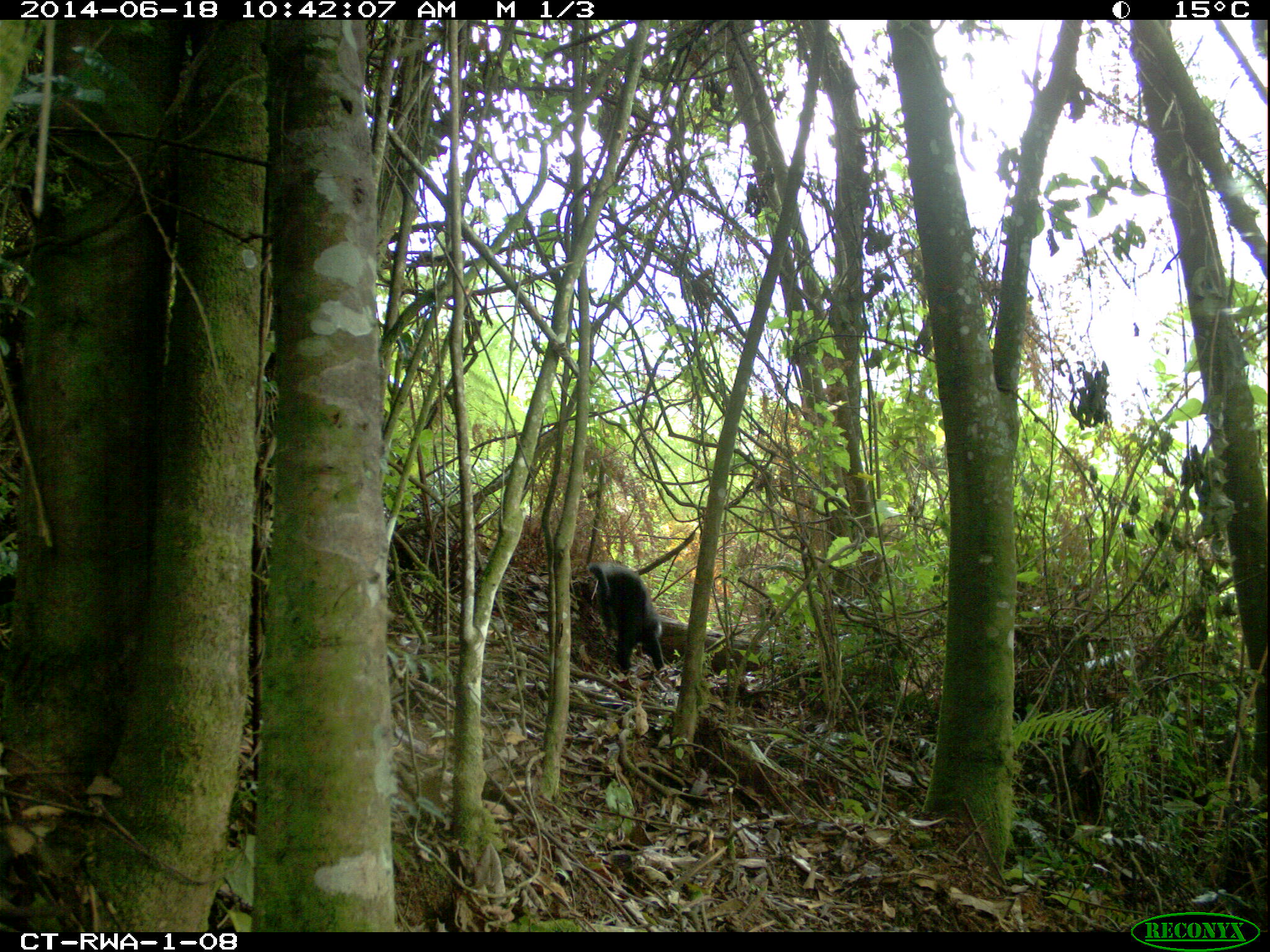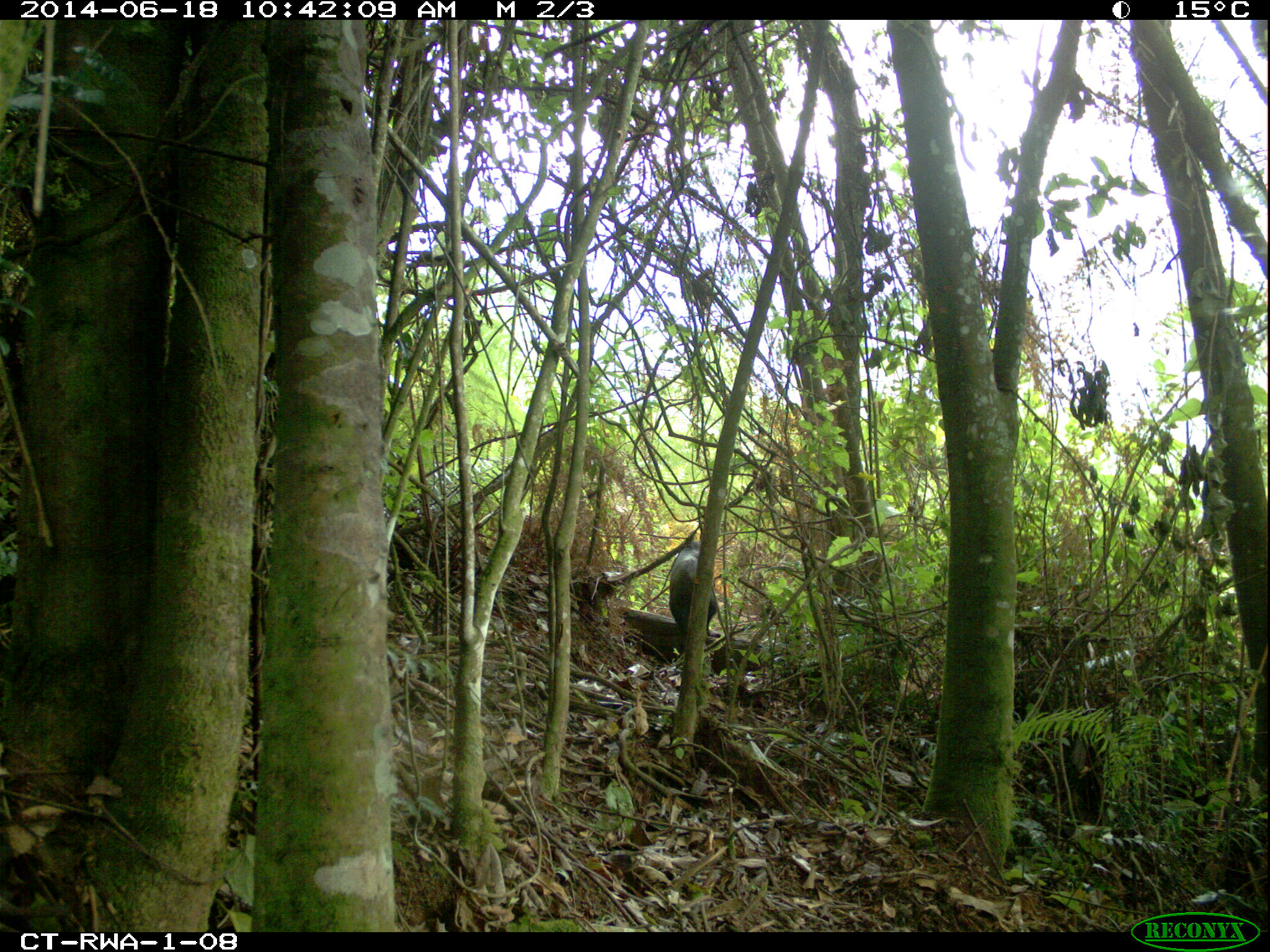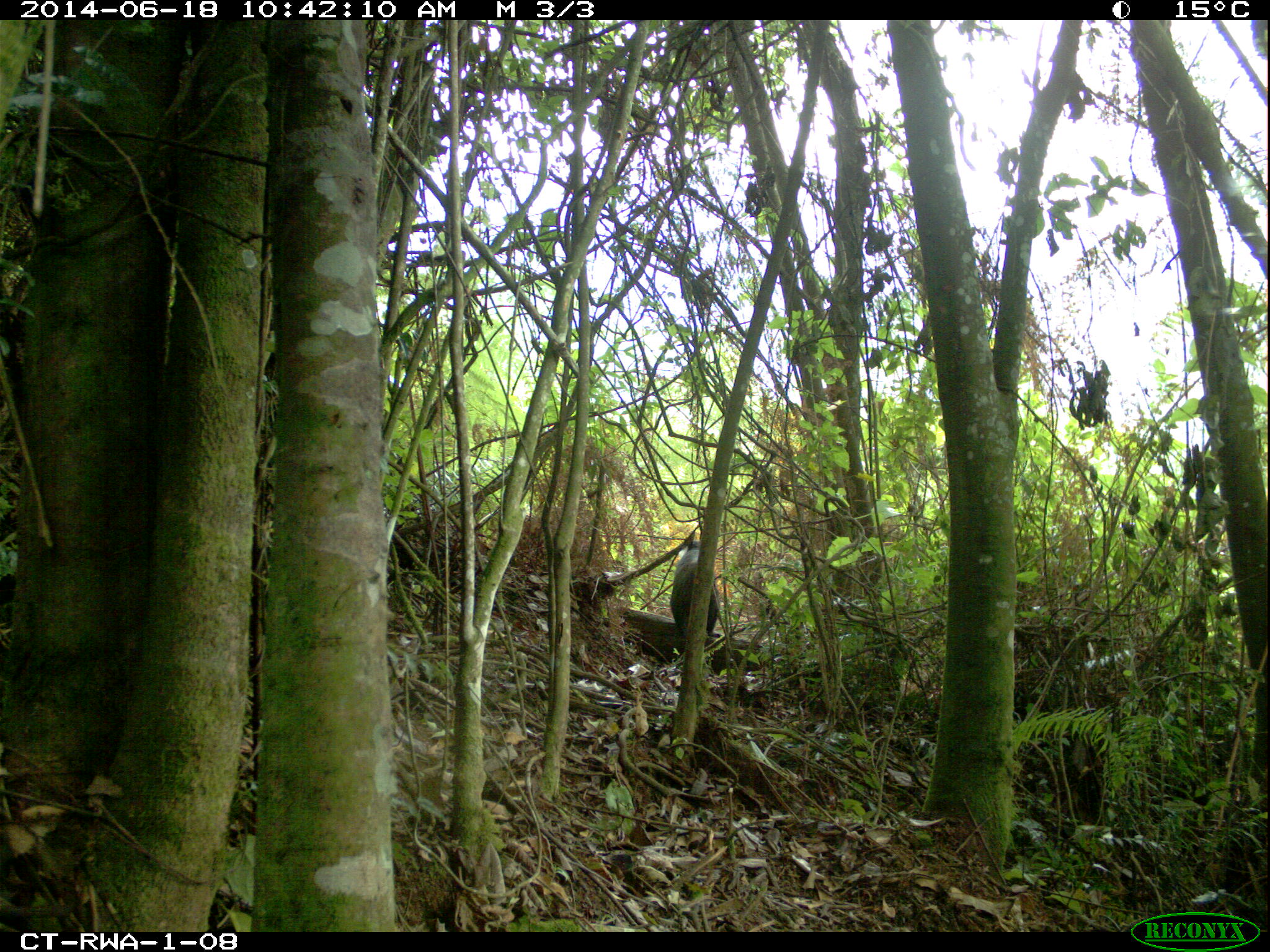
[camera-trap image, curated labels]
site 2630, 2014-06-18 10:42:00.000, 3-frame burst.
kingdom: Animalia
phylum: Chordata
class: Mammalia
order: Primates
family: Cercopithecidae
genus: Allochrocebus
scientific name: Allochrocebus lhoesti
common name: l'hoest's monkey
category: cercopithecus lhoesti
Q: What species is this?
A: Cercopithecus lhoesti (l'hoest's monkey) (Allochrocebus lhoesti).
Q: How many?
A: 1.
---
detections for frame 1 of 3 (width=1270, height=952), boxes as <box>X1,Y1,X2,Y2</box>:
cercopithecus lhoesti: <box>588,560,665,670</box>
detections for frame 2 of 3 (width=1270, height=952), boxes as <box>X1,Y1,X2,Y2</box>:
cercopithecus lhoesti: <box>669,538,721,638</box>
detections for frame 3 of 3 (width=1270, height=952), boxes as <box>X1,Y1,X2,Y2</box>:
cercopithecus lhoesti: <box>669,541,720,641</box>